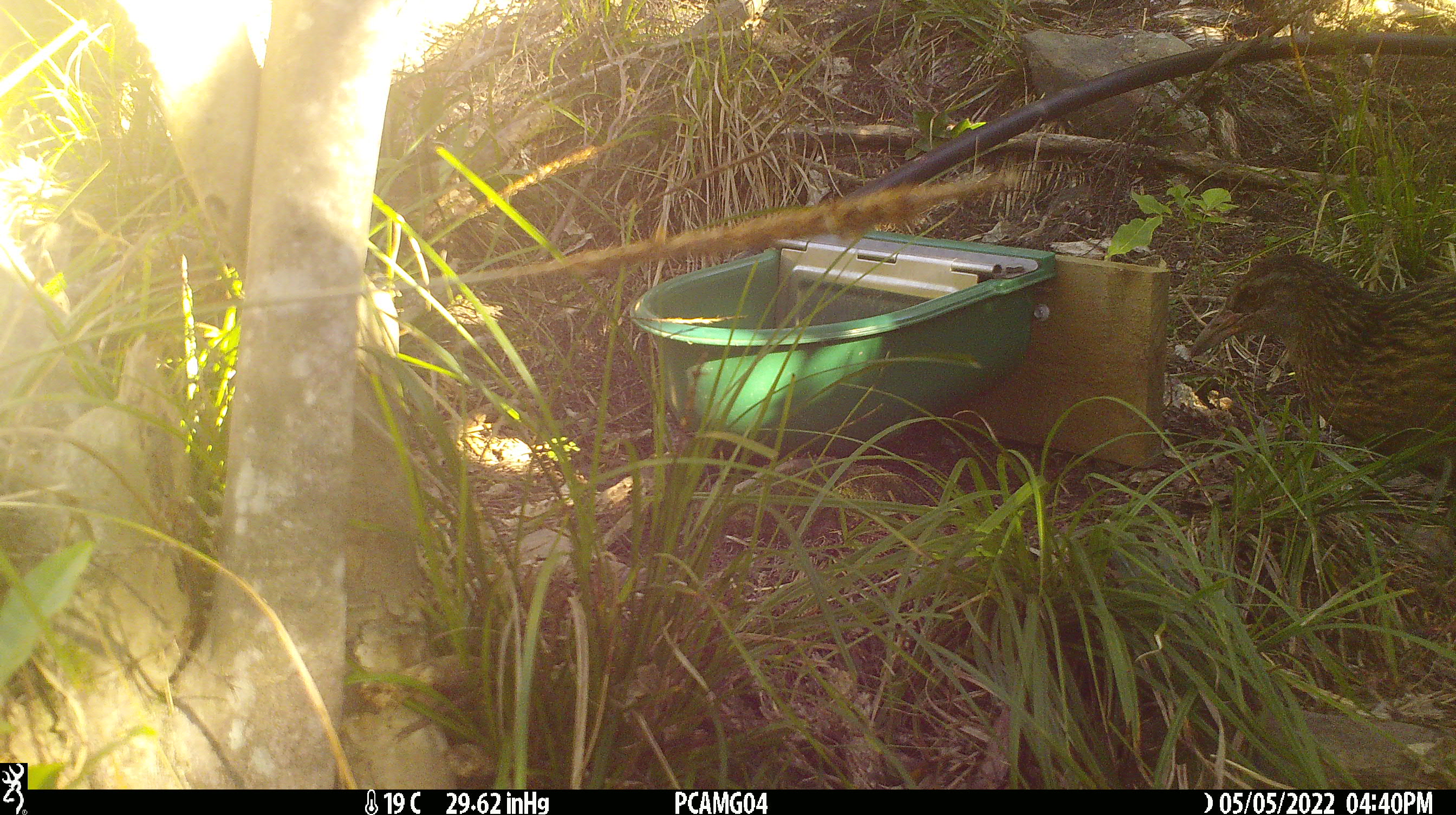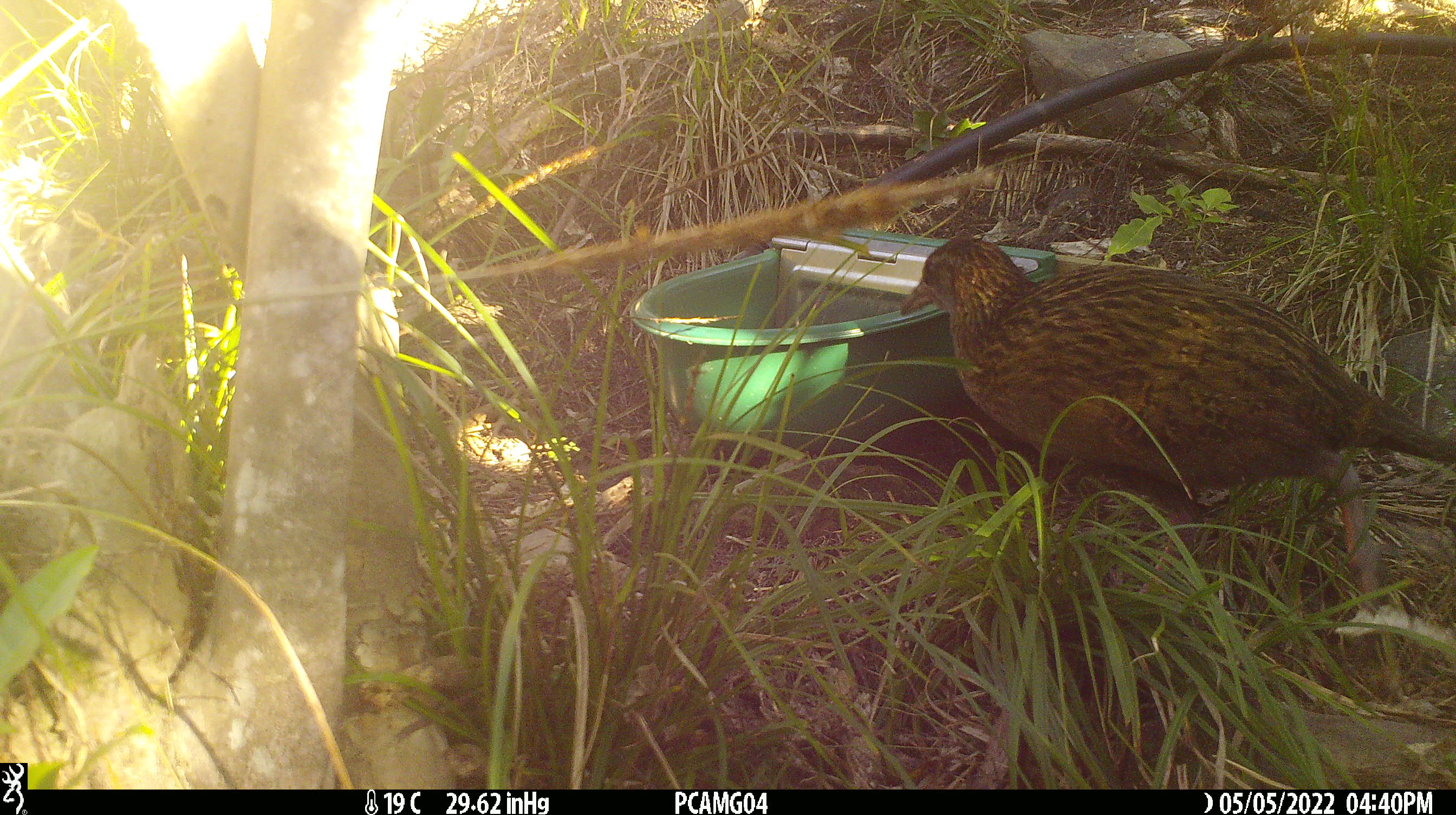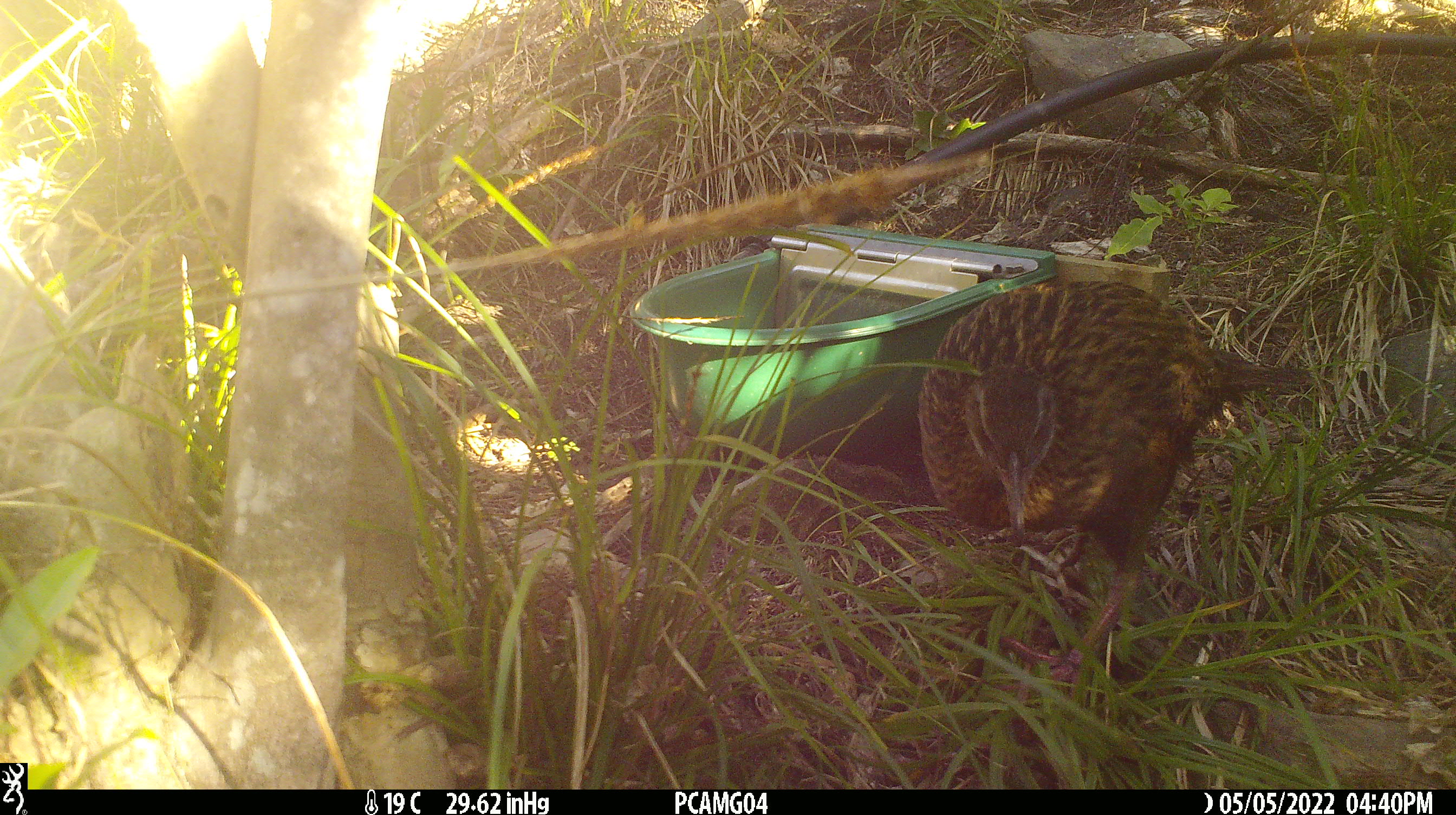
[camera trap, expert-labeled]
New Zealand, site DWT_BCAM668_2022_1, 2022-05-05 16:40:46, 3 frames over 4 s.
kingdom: Animalia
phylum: Chordata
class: Aves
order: Gruiformes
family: Rallidae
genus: Gallirallus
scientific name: Gallirallus australis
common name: weka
Weka (Gallirallus australis).